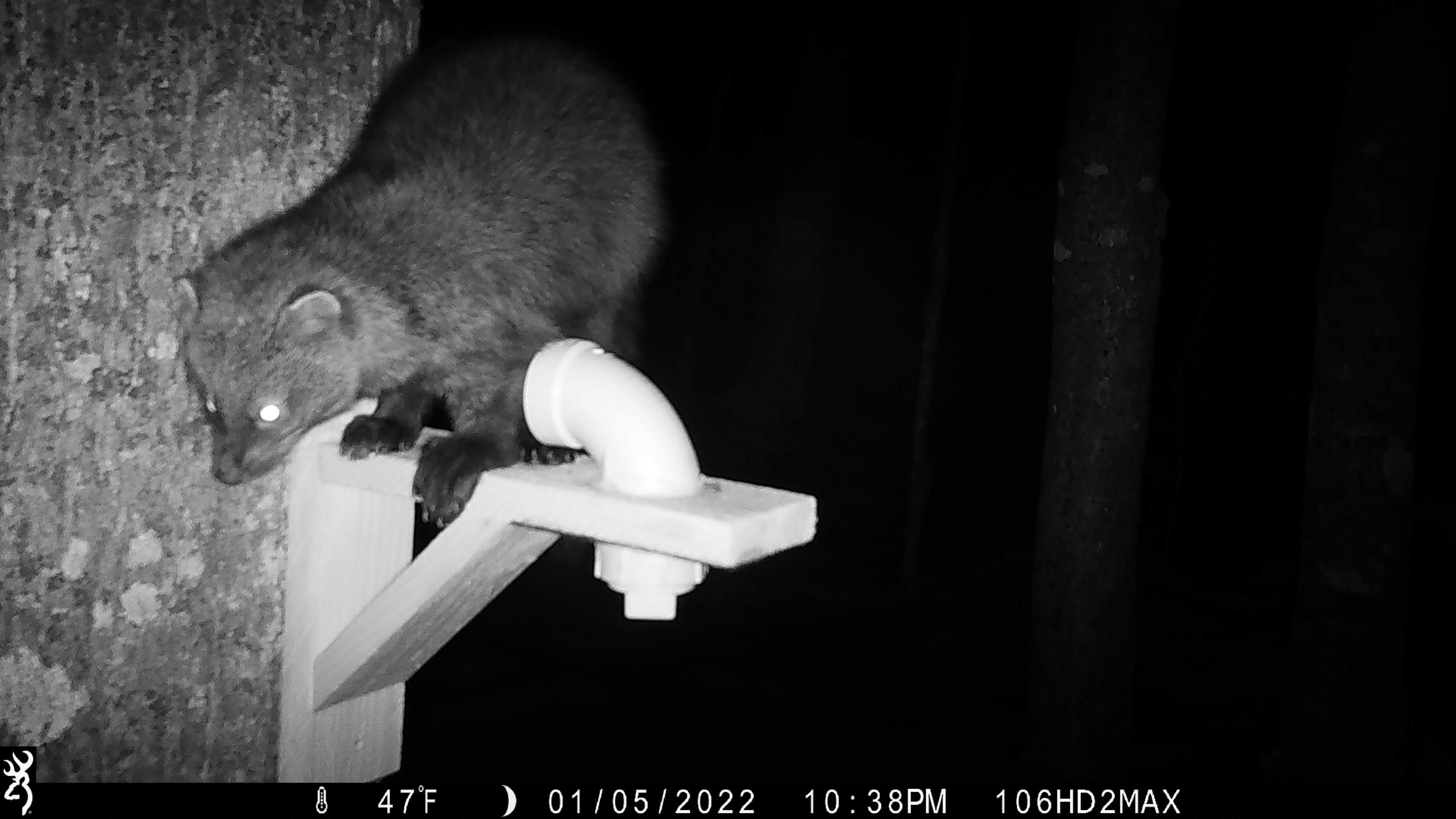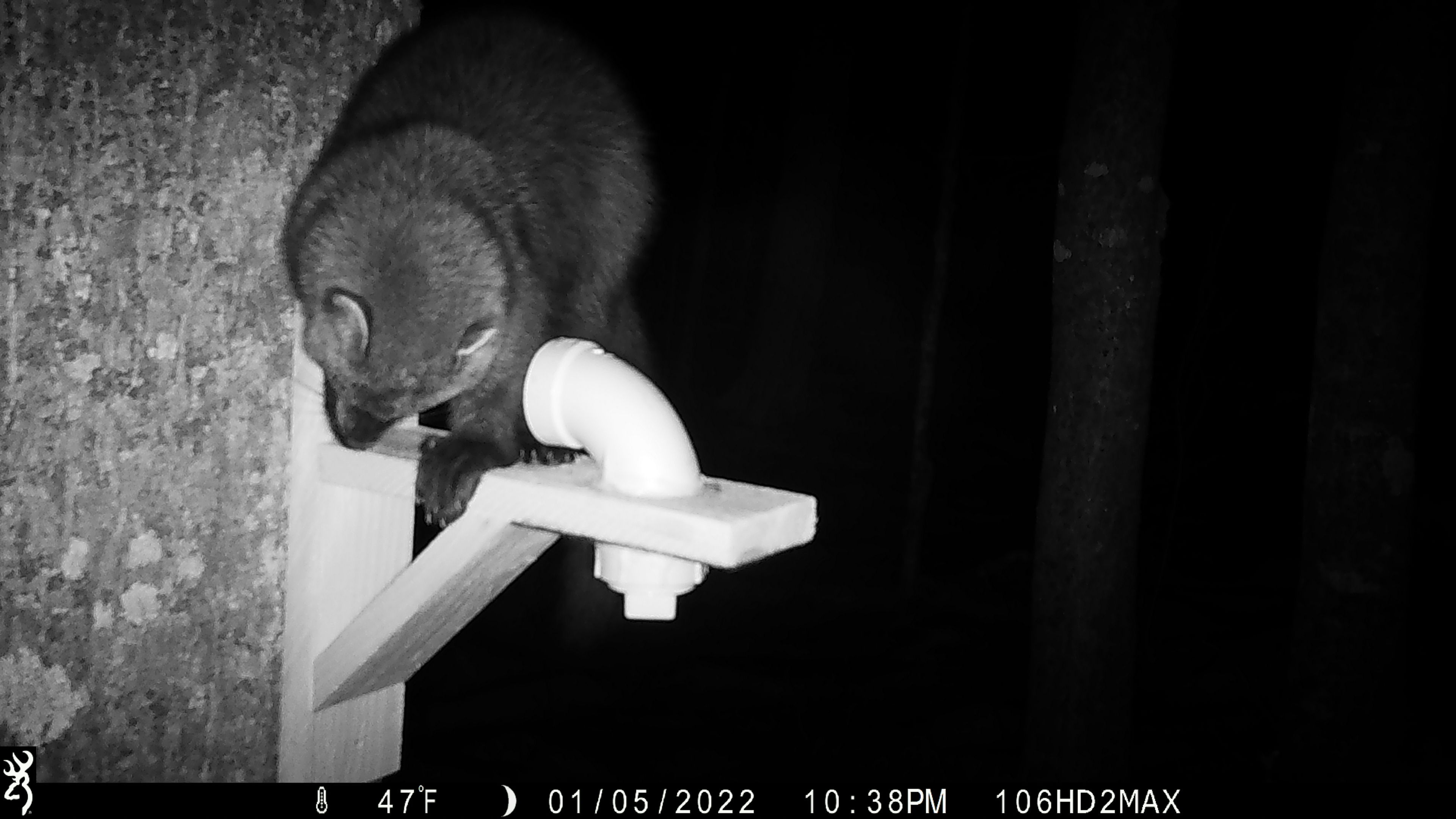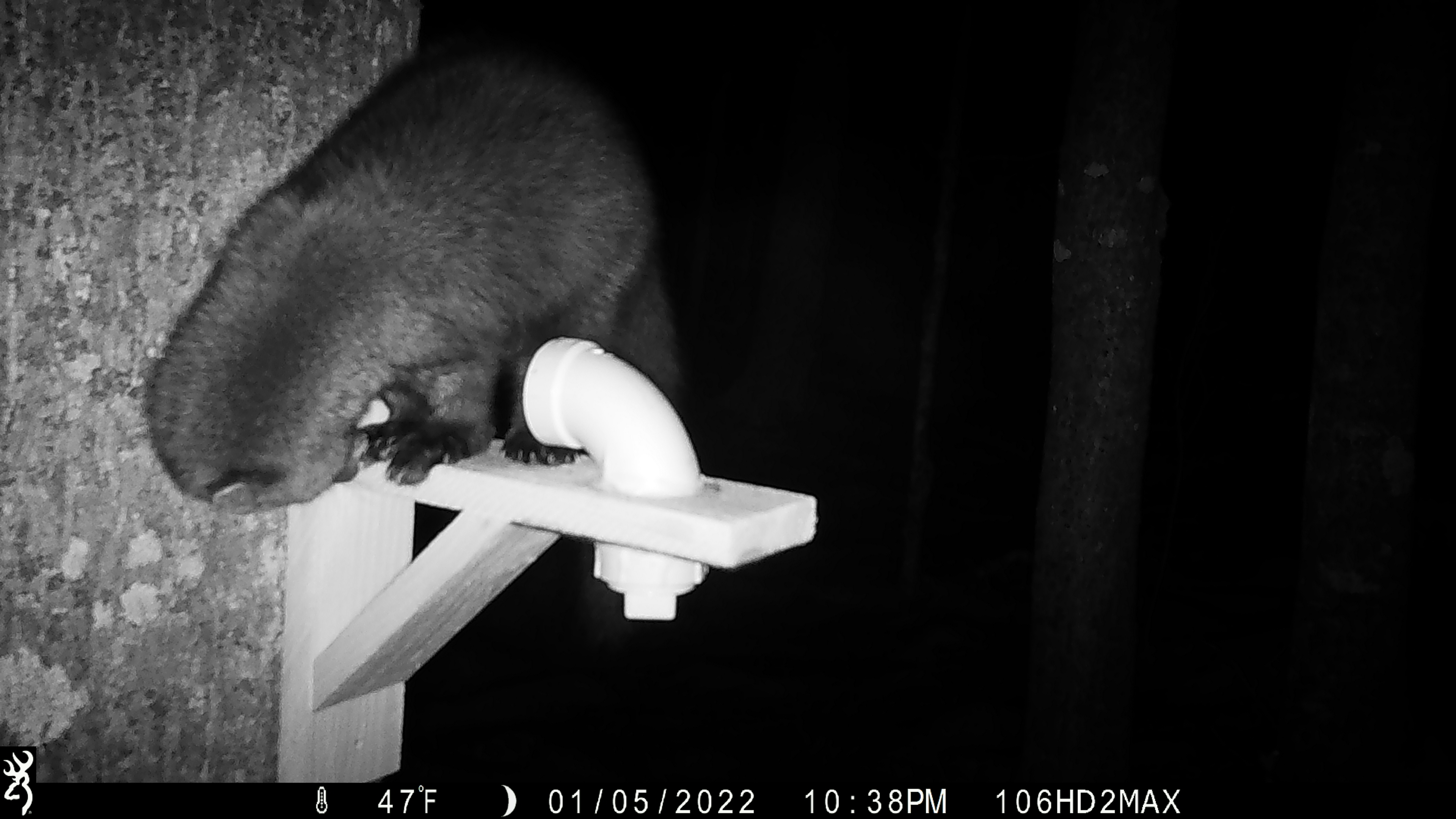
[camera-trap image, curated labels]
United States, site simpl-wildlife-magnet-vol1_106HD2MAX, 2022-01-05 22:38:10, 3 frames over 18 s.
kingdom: Animalia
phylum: Chordata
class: Mammalia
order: Carnivora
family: Mustelidae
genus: Pekania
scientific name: Pekania pennanti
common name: fisher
Fisher (Pekania pennanti).